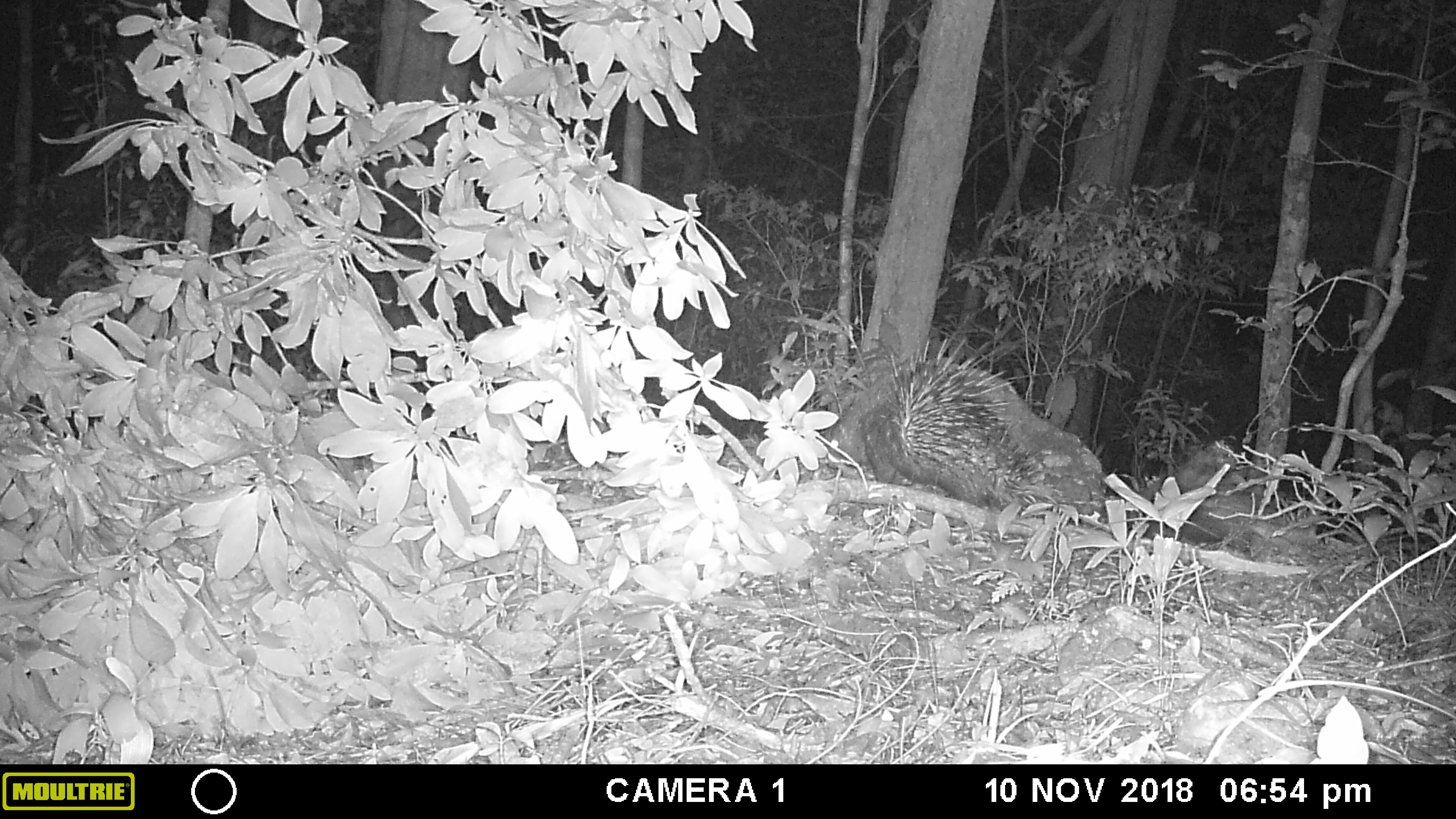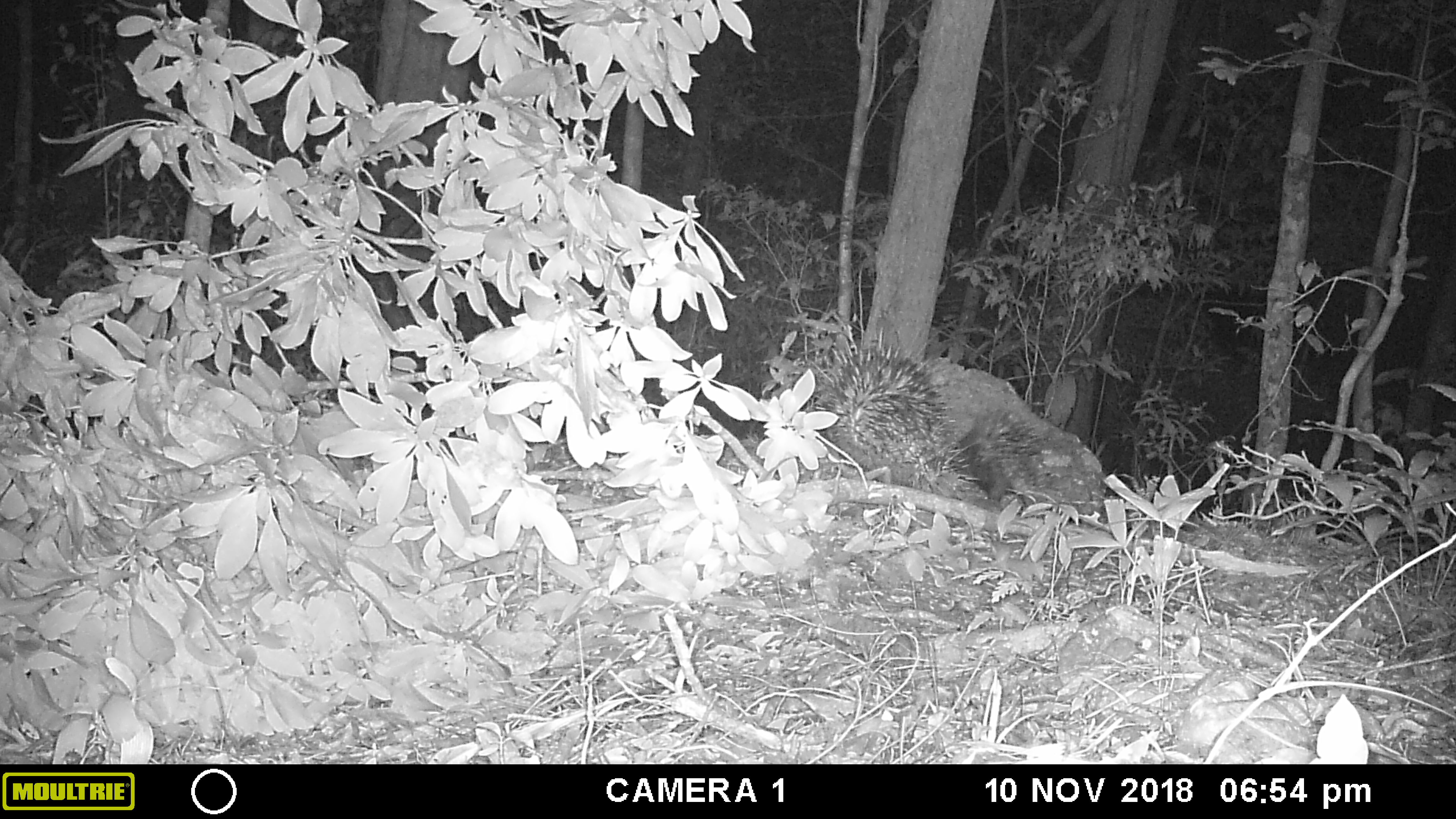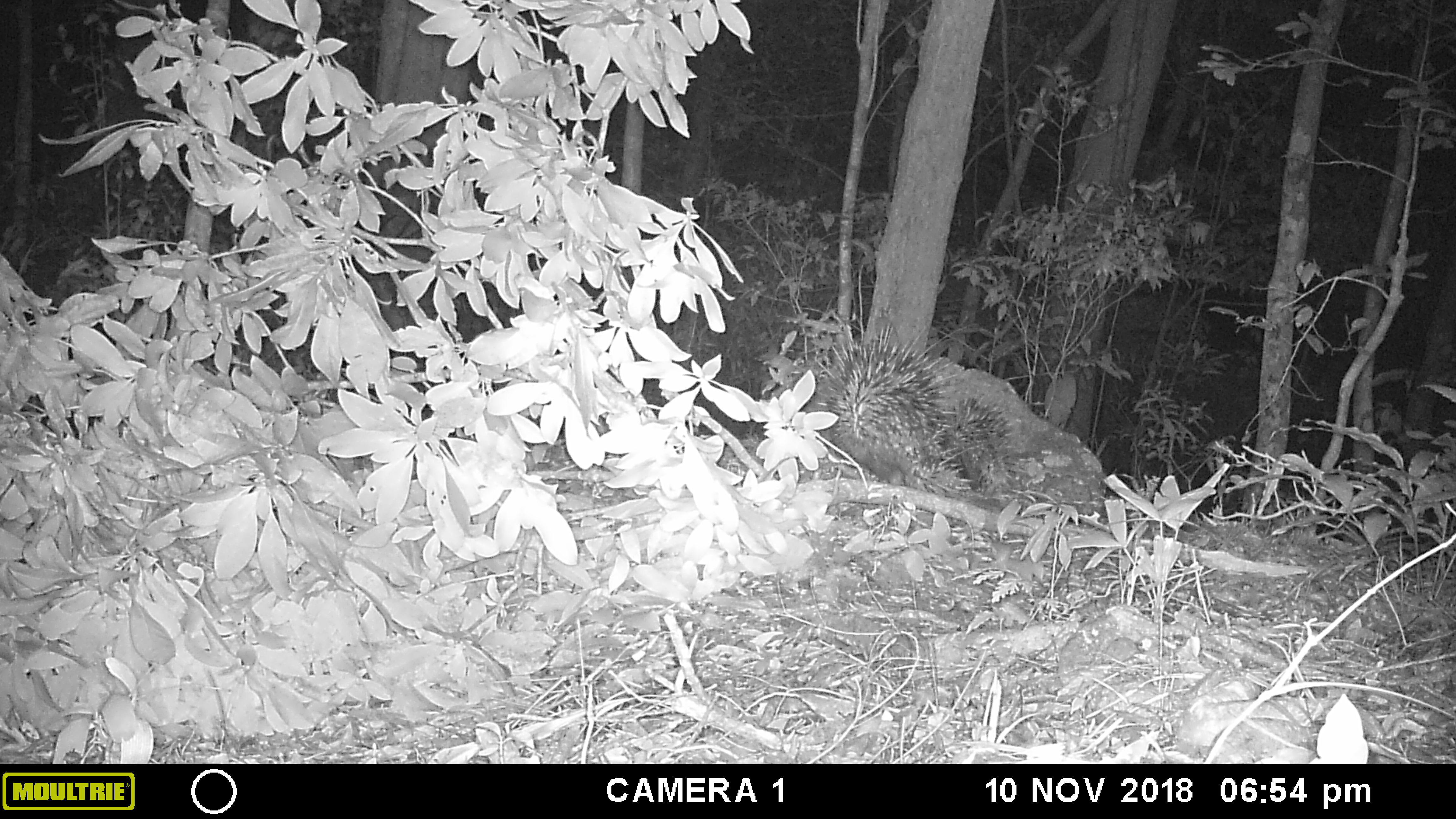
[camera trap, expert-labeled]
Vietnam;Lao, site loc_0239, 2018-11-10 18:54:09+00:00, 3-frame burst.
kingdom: Animalia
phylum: Chordata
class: Mammalia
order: Rodentia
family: Hystricidae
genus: Hystrix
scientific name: Hystrix brachyura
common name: malayan porcupine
Malayan porcupine (Hystrix brachyura). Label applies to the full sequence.